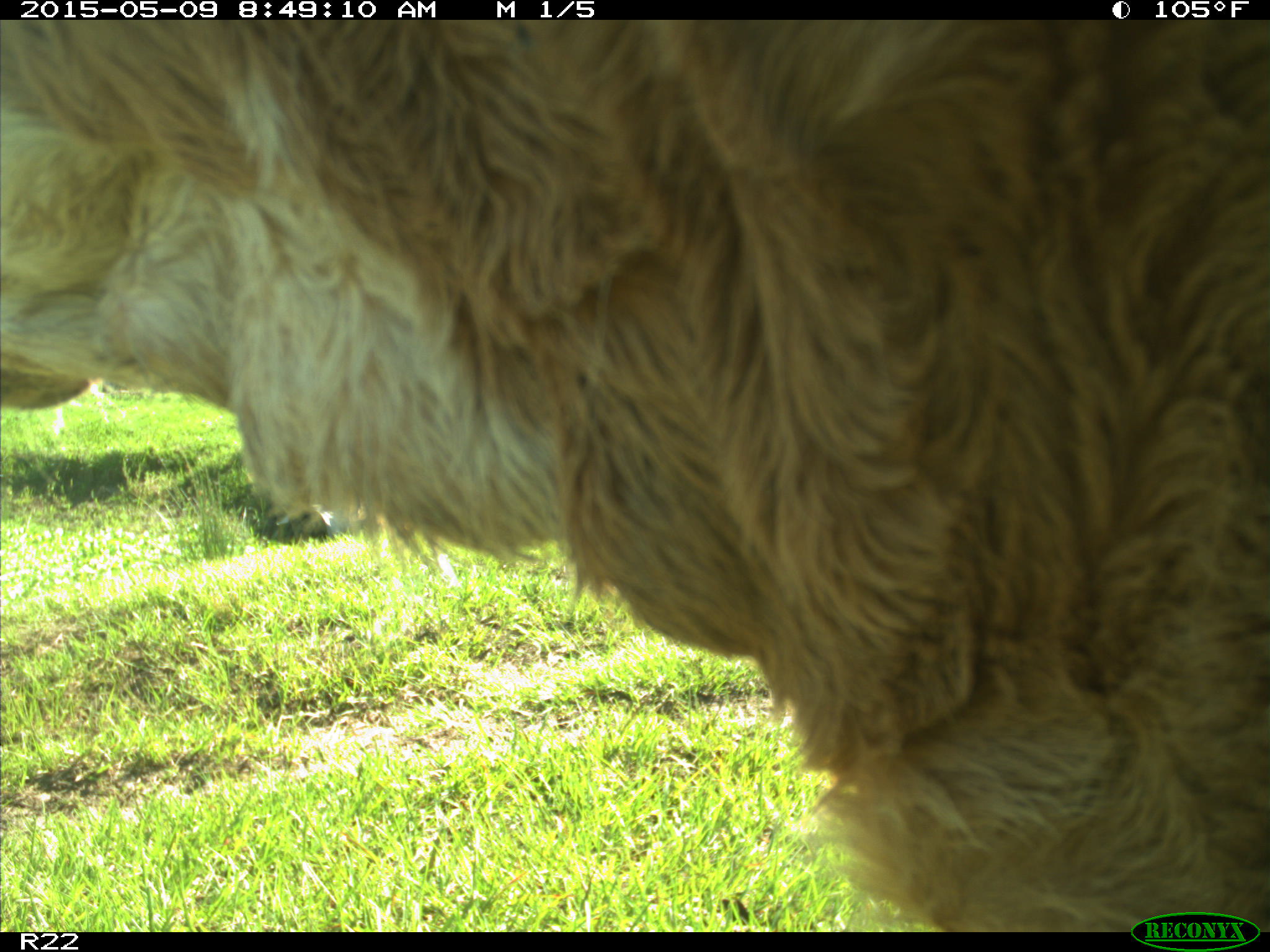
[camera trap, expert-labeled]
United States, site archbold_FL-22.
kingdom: Animalia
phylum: Chordata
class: Mammalia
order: Artiodactyla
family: Bovidae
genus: Bos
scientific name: Bos taurus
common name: domestic cow